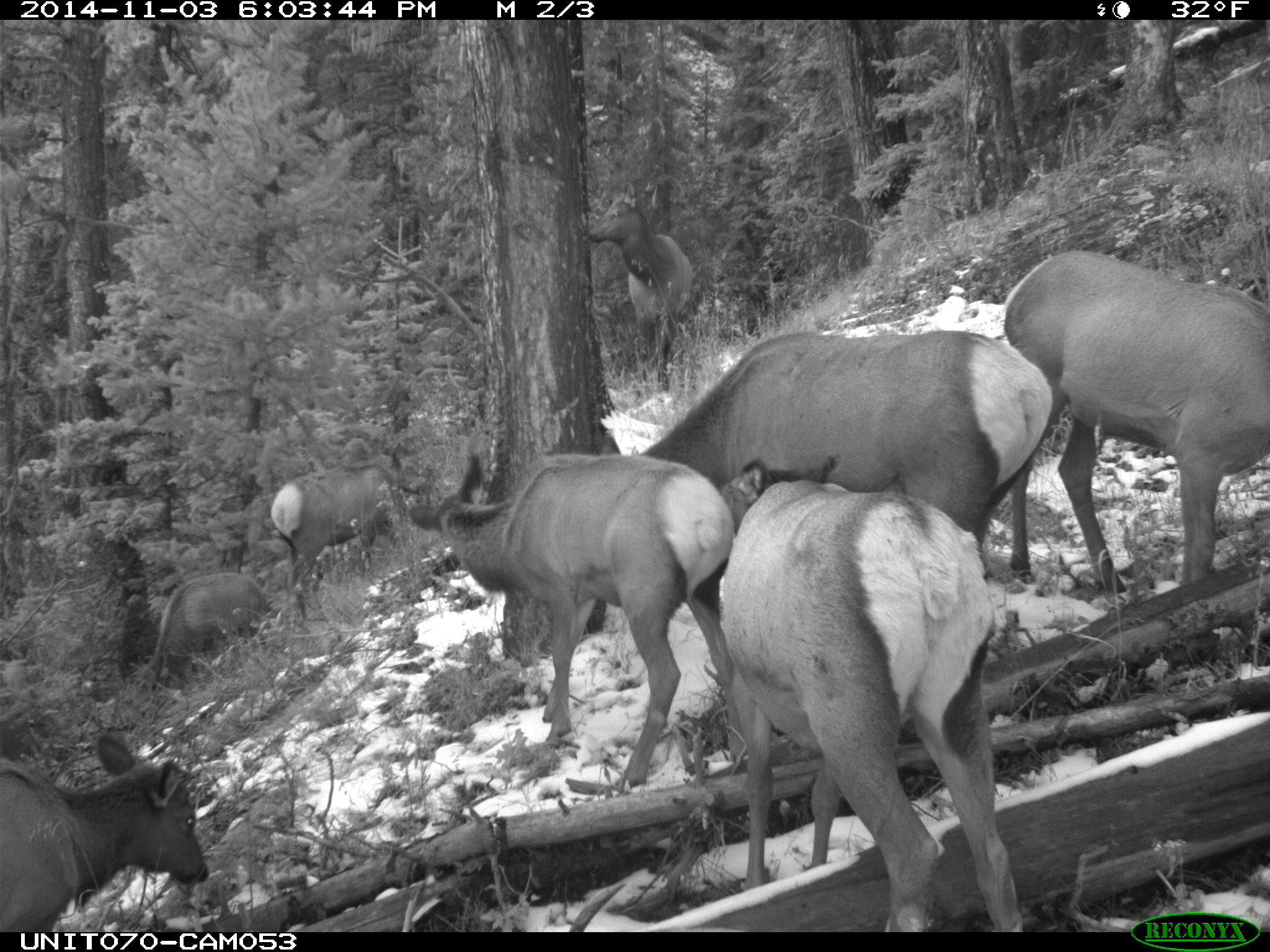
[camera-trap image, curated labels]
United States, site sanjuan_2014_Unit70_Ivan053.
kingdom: Animalia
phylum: Chordata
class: Mammalia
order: Artiodactyla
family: Cervidae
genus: Cervus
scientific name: Cervus elaphus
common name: red deer